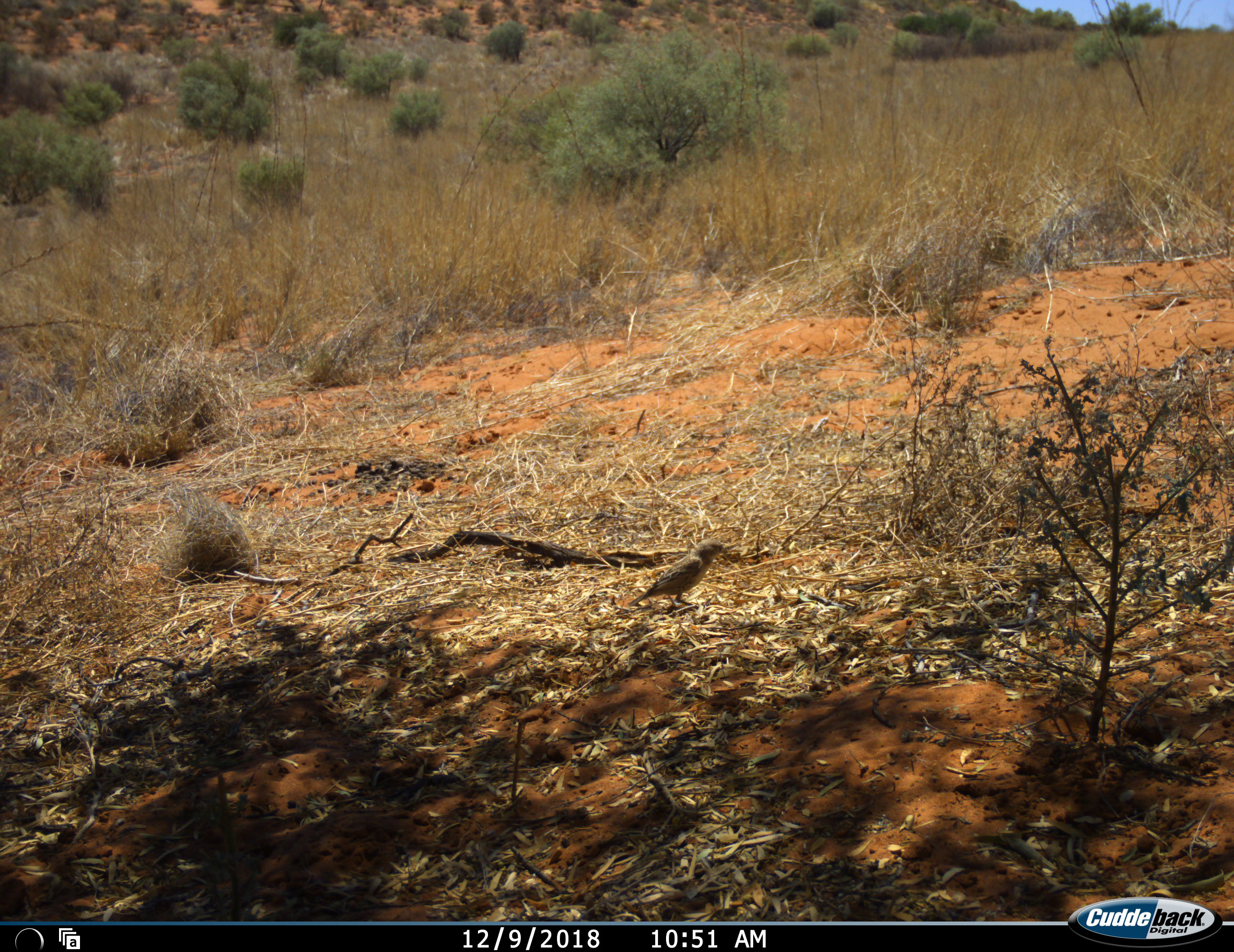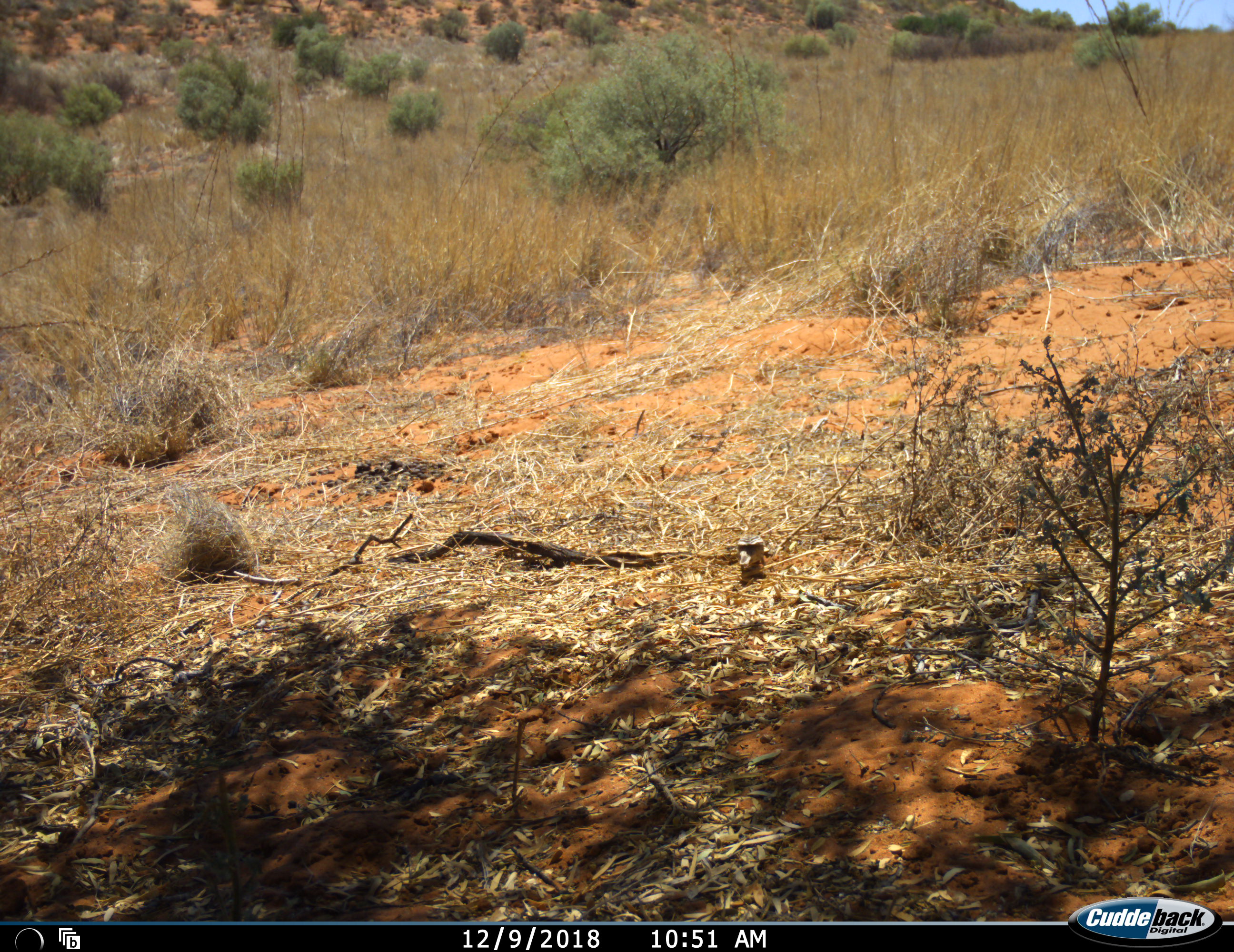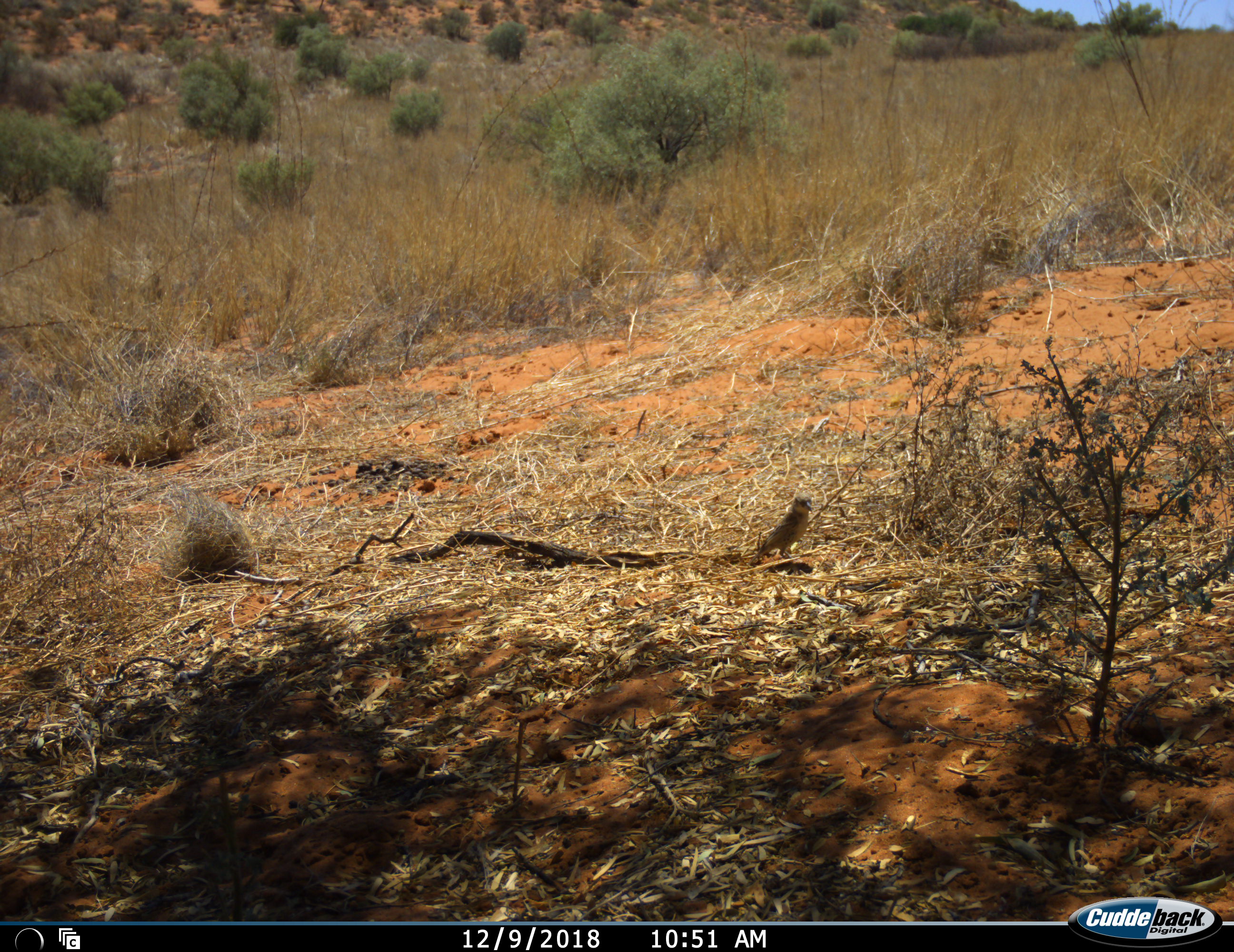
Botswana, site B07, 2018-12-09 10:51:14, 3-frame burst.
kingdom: Animalia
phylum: Chordata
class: Aves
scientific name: Aves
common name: bird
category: birdother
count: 1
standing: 20%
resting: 10%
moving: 90%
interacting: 0%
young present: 0%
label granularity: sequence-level